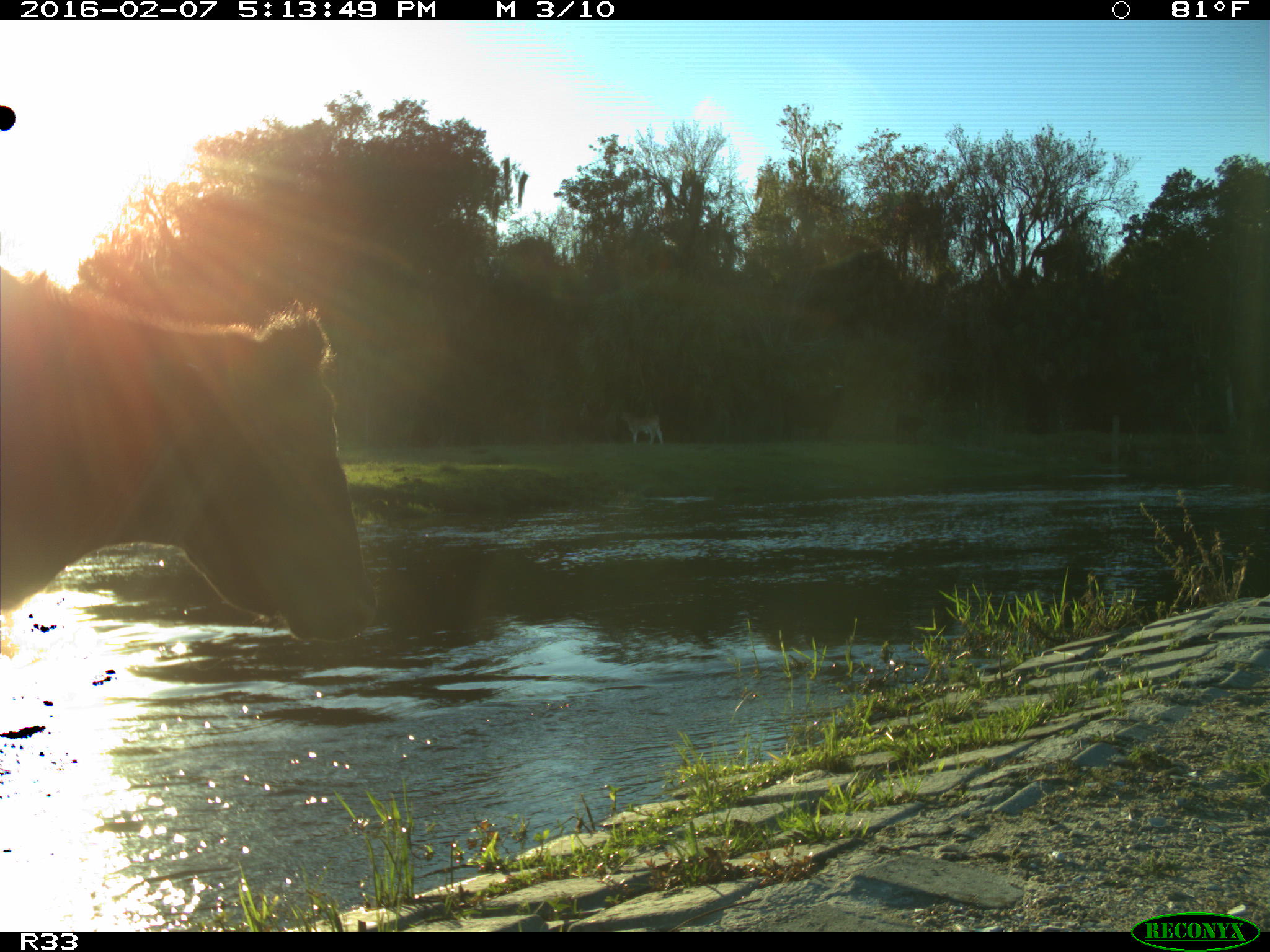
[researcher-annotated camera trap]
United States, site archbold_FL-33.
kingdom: Animalia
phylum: Chordata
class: Mammalia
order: Artiodactyla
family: Bovidae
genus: Bos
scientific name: Bos taurus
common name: domestic cow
Bos taurus (domestic cow).